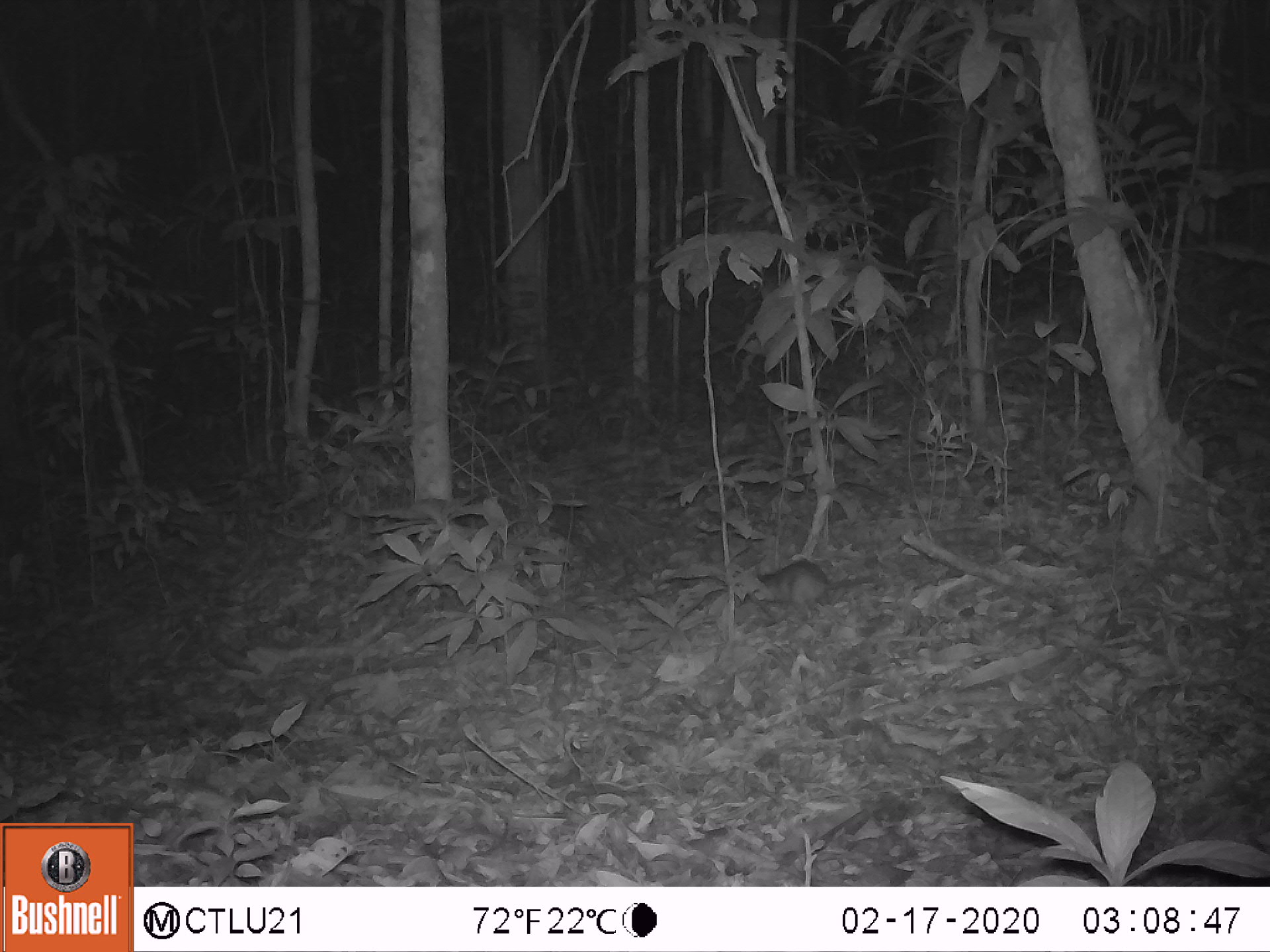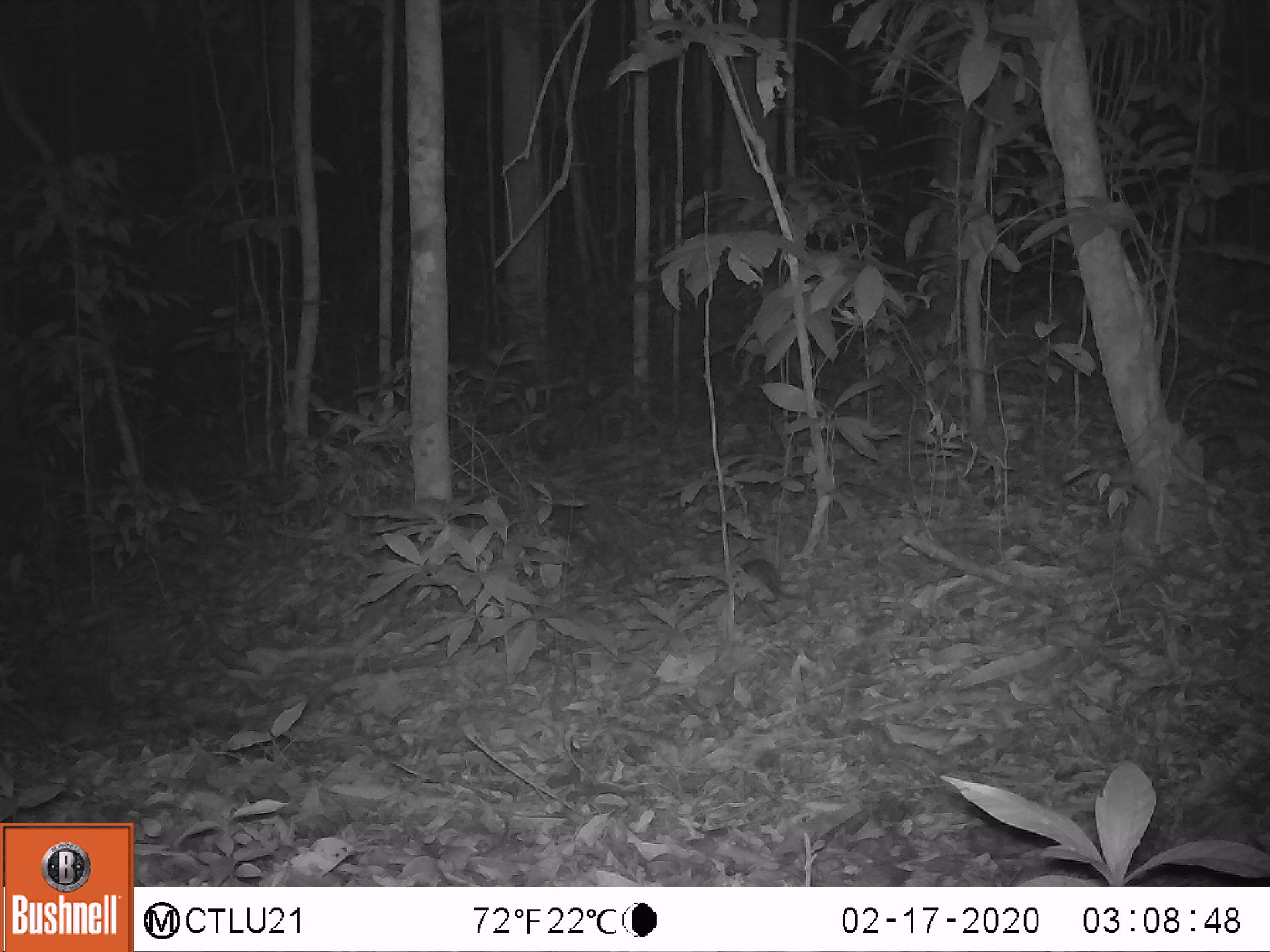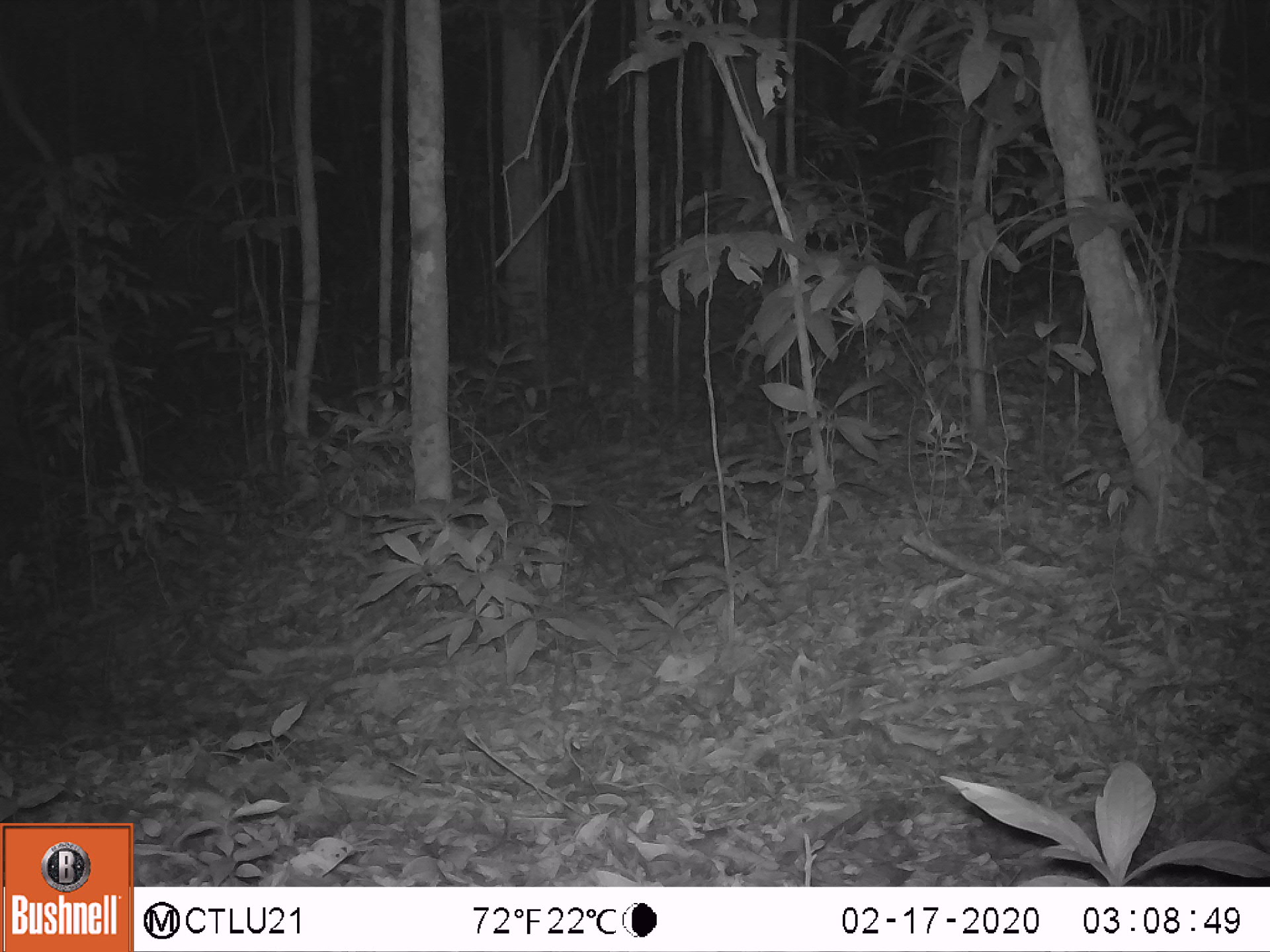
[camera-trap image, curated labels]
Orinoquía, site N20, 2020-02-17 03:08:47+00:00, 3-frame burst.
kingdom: Animalia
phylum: Chordata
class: Mammalia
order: Rodentia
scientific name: Rodentia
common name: rodent